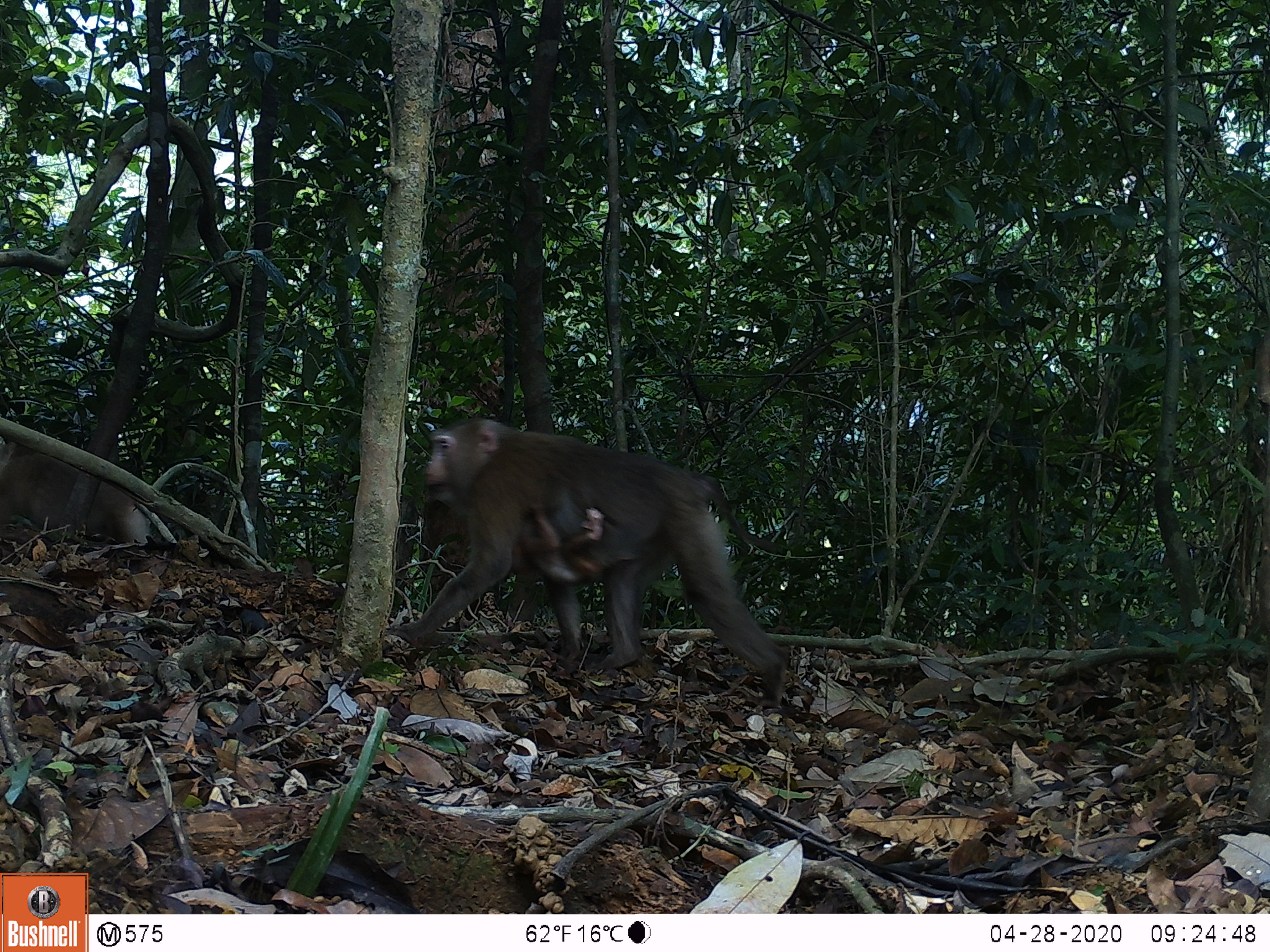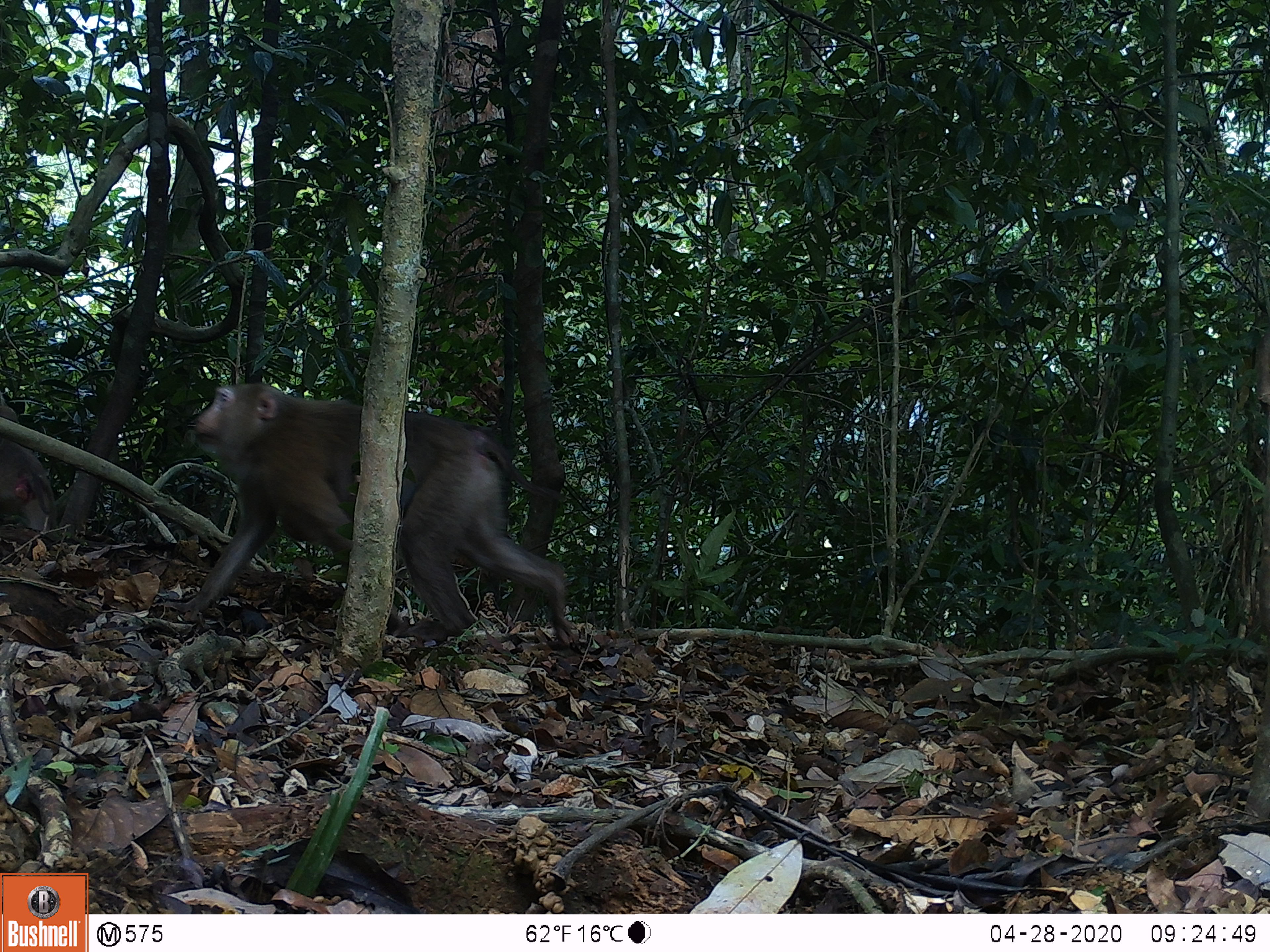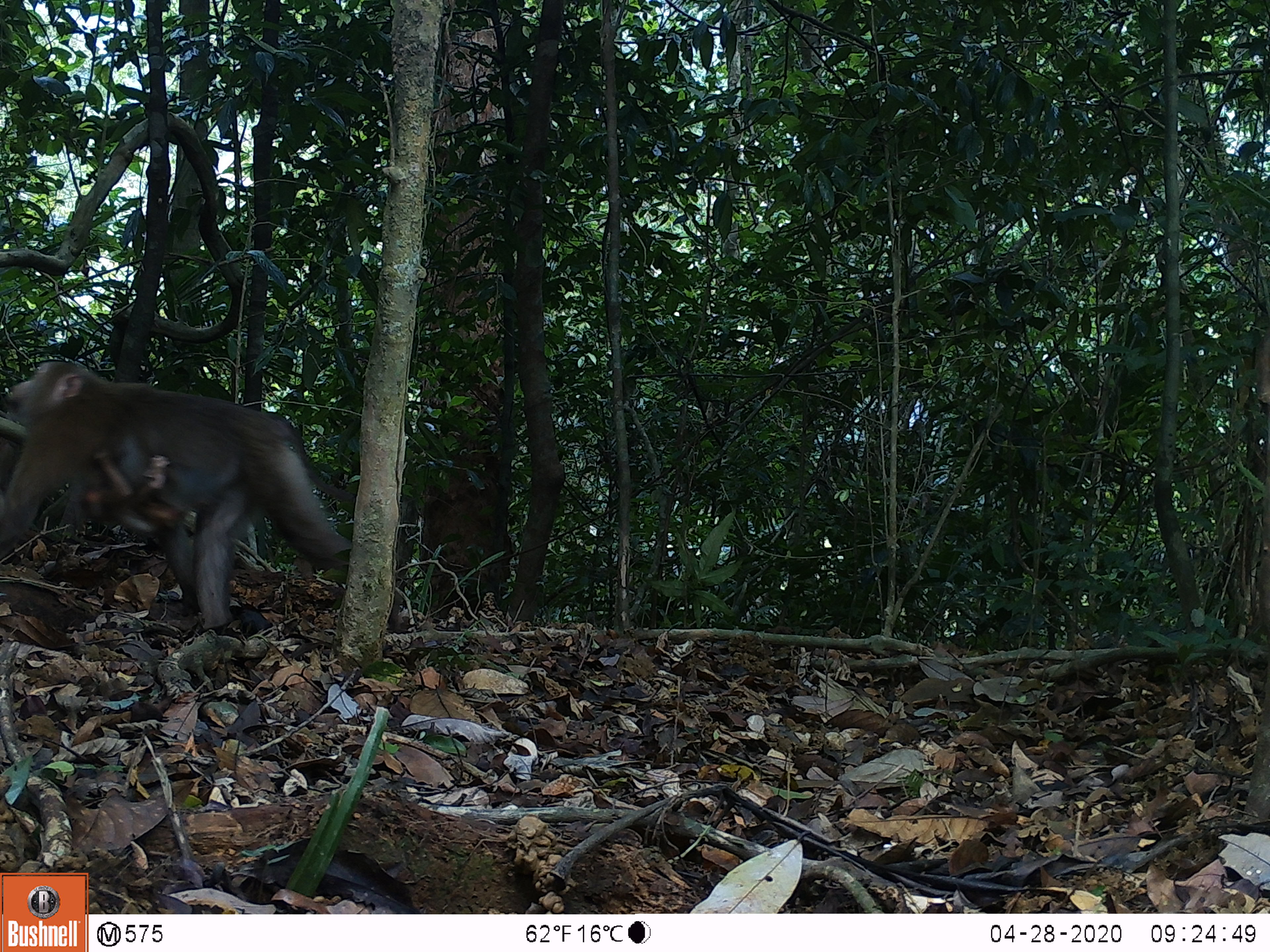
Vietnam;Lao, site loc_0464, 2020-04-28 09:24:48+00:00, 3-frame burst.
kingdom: Animalia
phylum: Chordata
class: Mammalia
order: Primates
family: Cercopithecidae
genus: Macaca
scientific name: Macaca nemestrina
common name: pig-tailed macaque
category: pig tailed macaque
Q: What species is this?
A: Pig tailed macaque (pig-tailed macaque) (Macaca nemestrina).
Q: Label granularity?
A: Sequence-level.